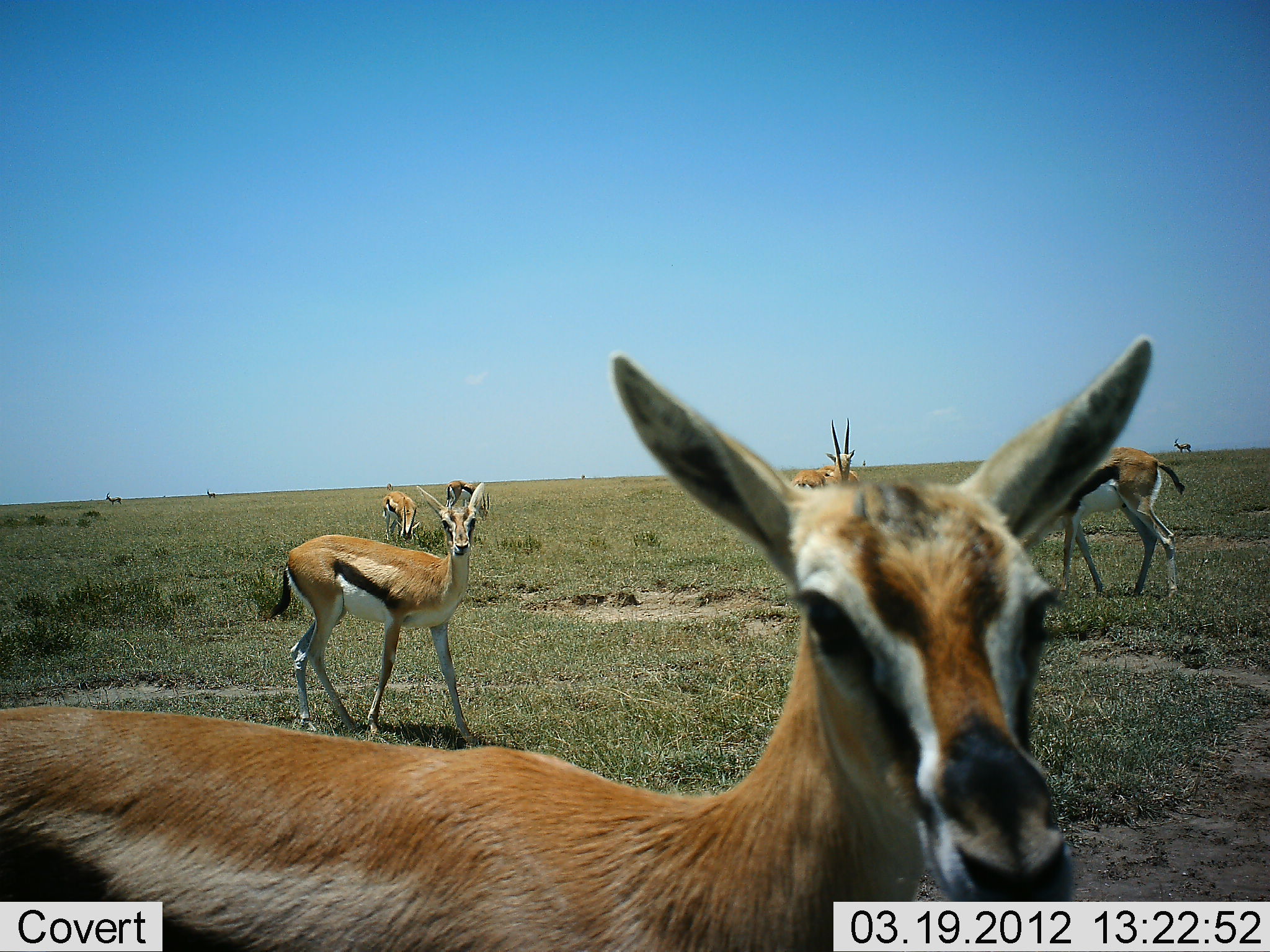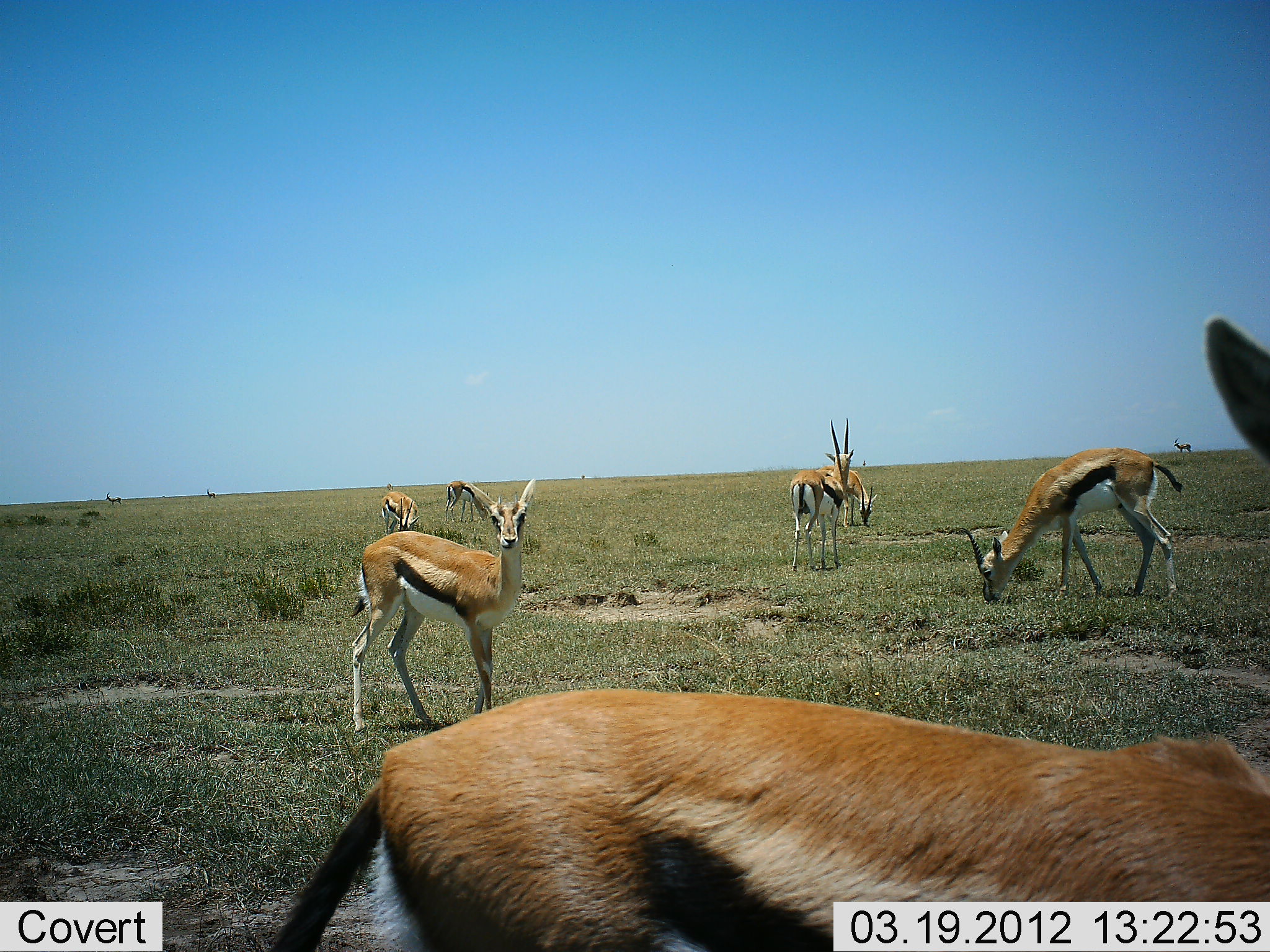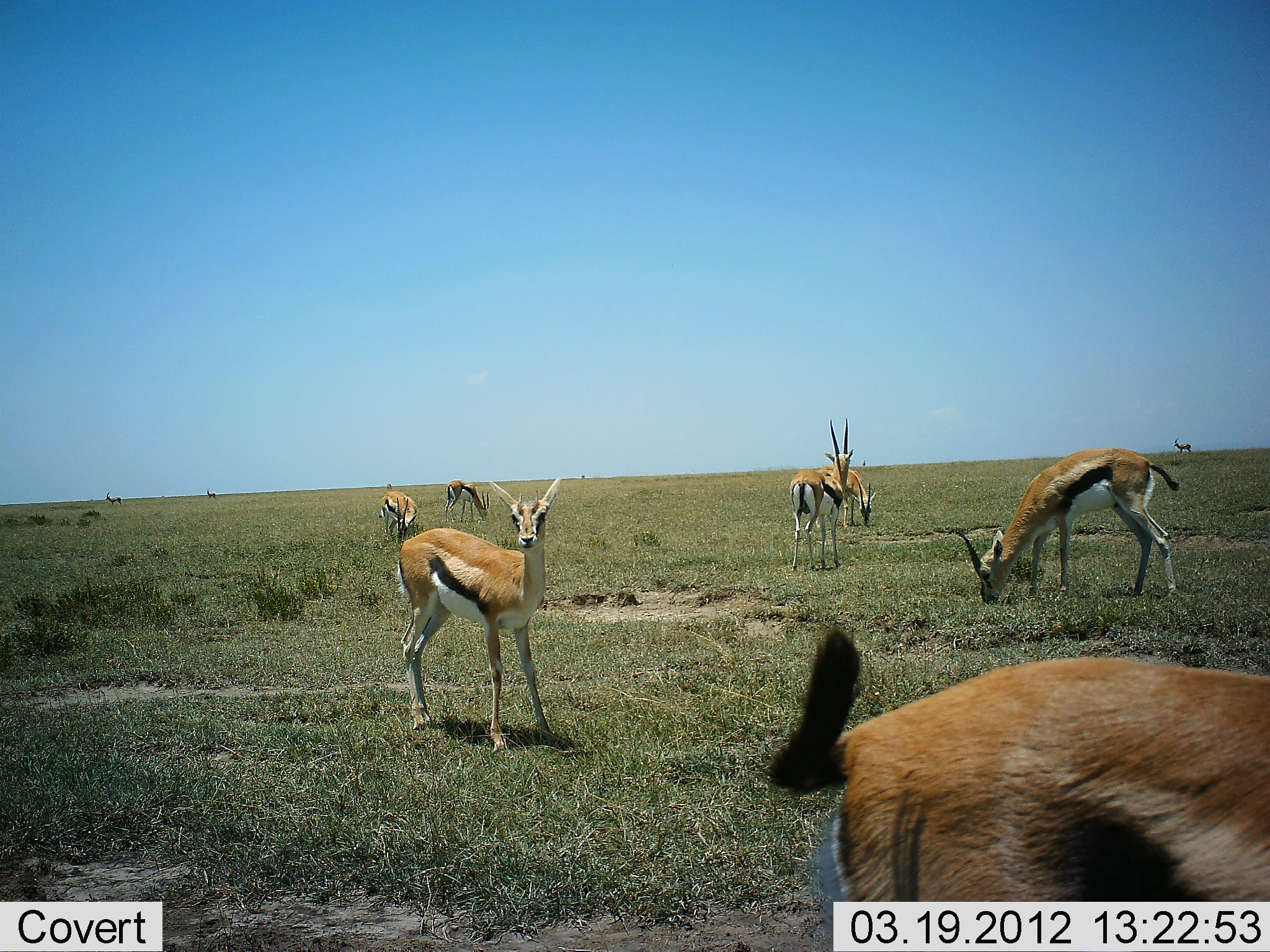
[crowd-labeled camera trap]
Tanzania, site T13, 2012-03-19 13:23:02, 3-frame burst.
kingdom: Animalia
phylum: Chordata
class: Mammalia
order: Artiodactyla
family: Bovidae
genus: Eudorcas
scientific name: Eudorcas thomsonii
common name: thomson's gazelle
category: gazellethomsons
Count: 8.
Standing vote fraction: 89%.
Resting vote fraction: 0%.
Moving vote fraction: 39%.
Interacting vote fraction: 0%.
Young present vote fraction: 0%.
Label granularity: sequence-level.